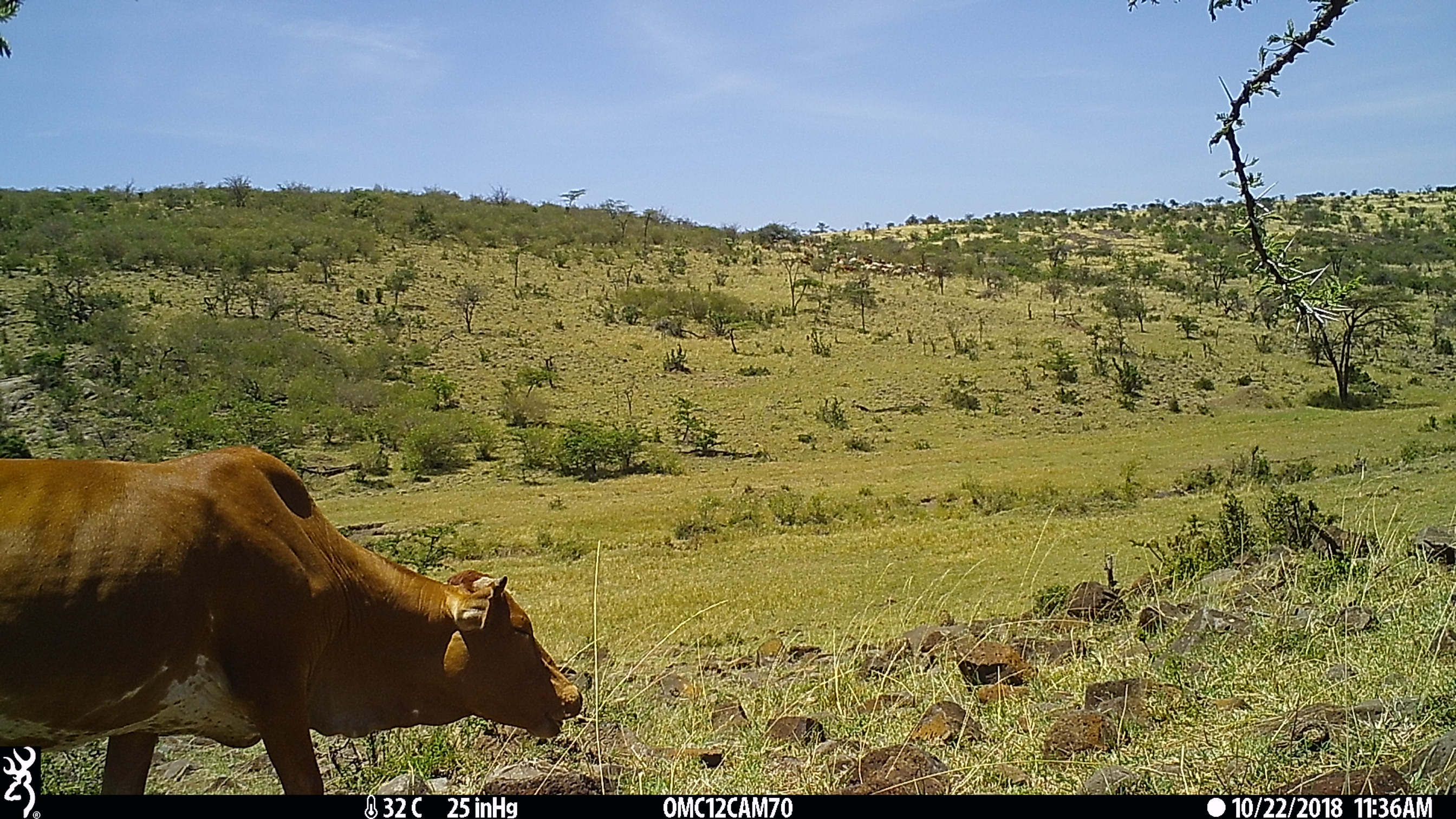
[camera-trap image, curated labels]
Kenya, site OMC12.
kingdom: Animalia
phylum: Chordata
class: Mammalia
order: Artiodactyla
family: Bovidae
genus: Bos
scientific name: Bos taurus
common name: cattle